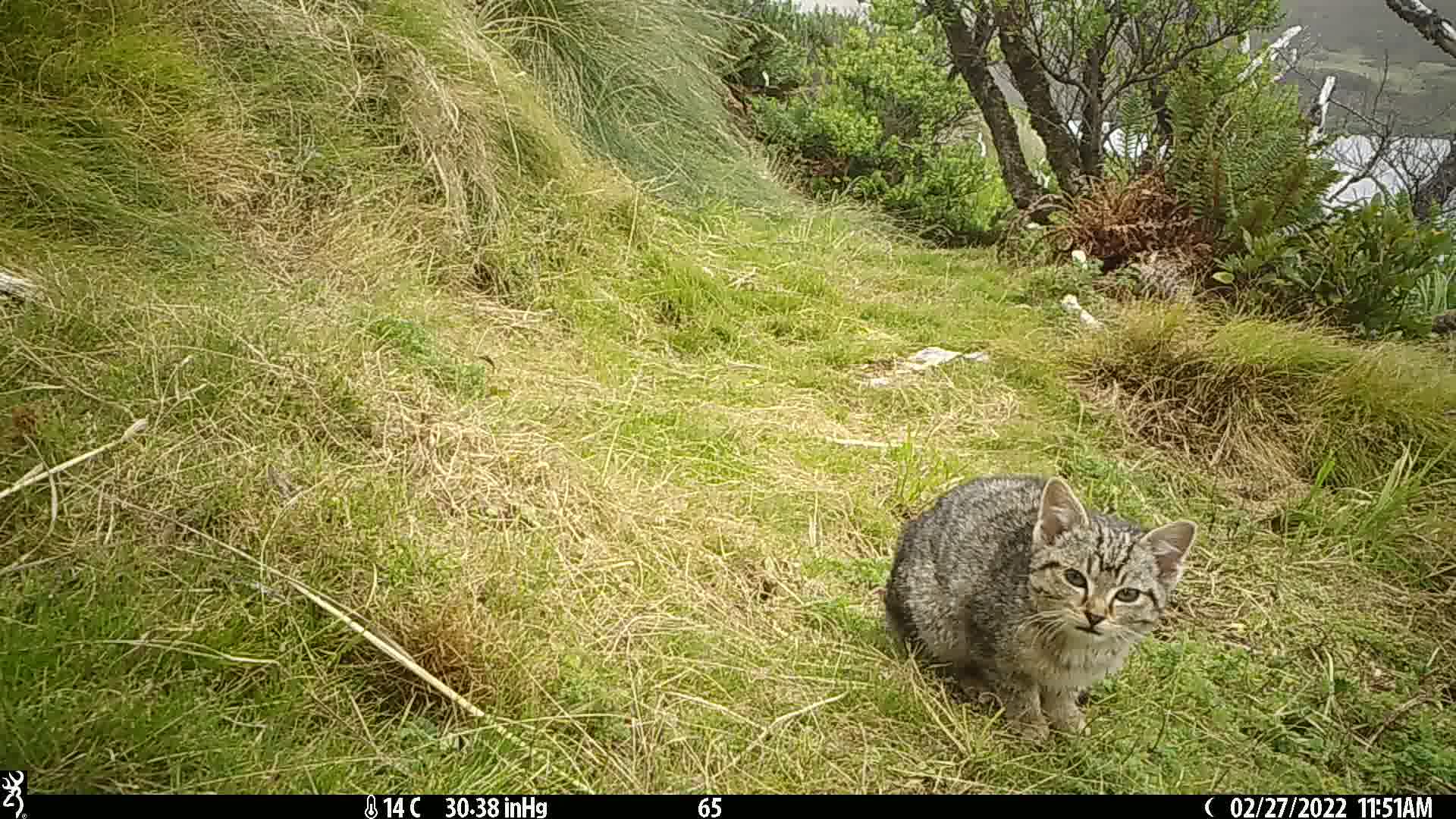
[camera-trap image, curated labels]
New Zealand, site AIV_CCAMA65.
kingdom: Animalia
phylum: Chordata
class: Mammalia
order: Carnivora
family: Felidae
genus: Felis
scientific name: Felis catus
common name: domestic cat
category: cat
Cat (domestic cat) (Felis catus).